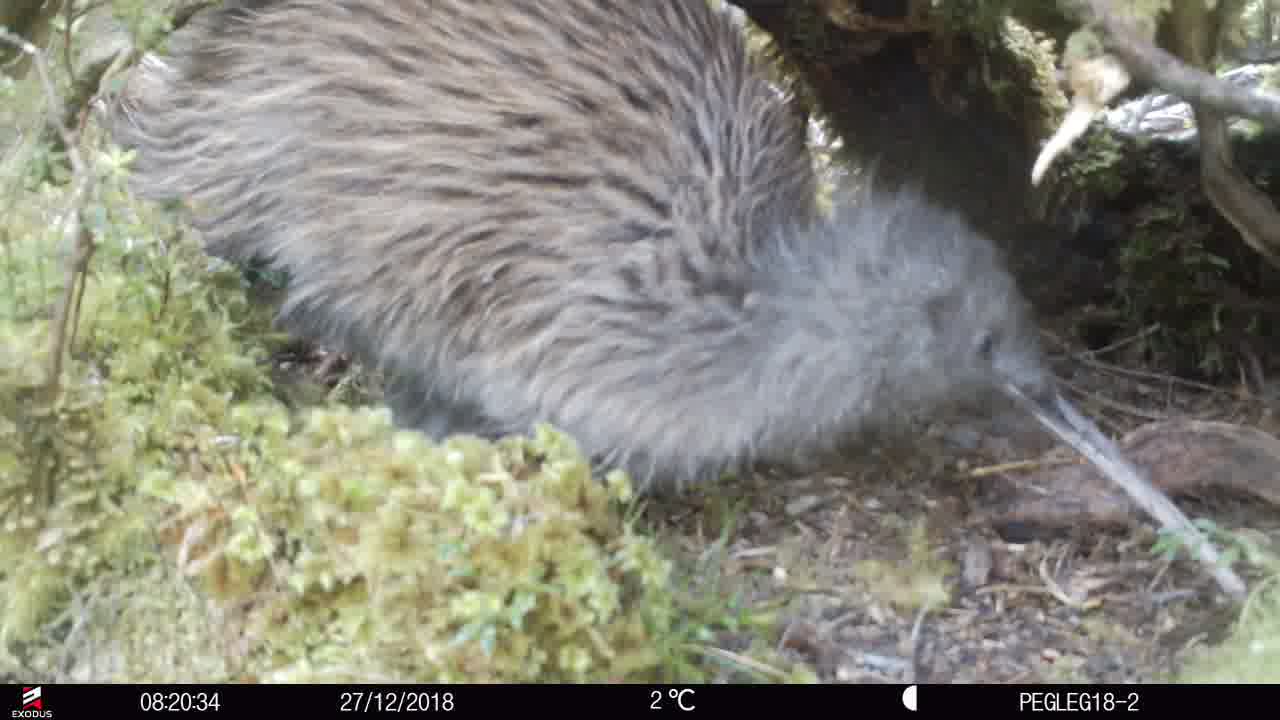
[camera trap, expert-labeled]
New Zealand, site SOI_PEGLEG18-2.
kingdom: Animalia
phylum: Chordata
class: Aves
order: Apterygiformes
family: Apterygidae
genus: Apteryx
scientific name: Apteryx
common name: kiwi